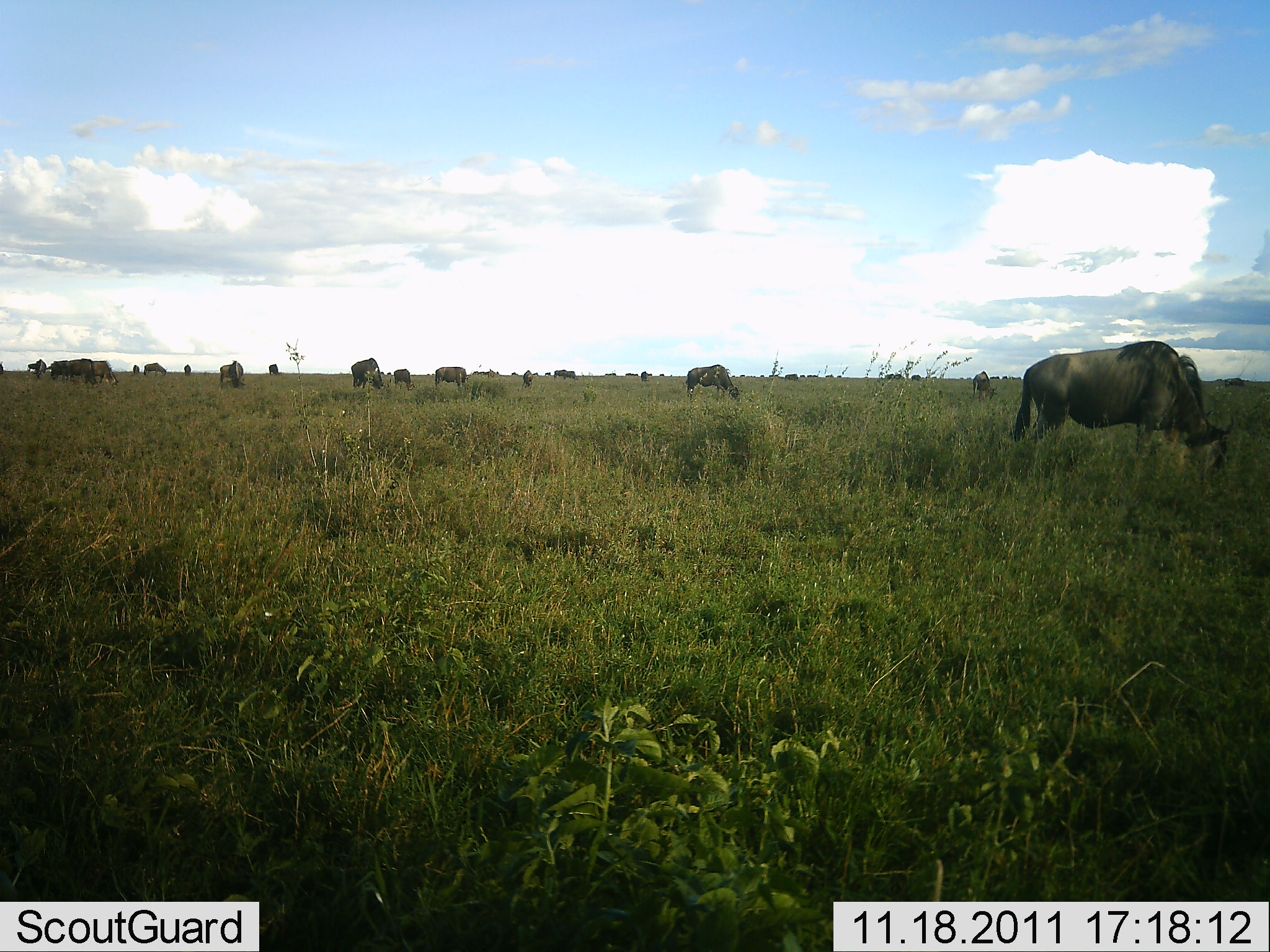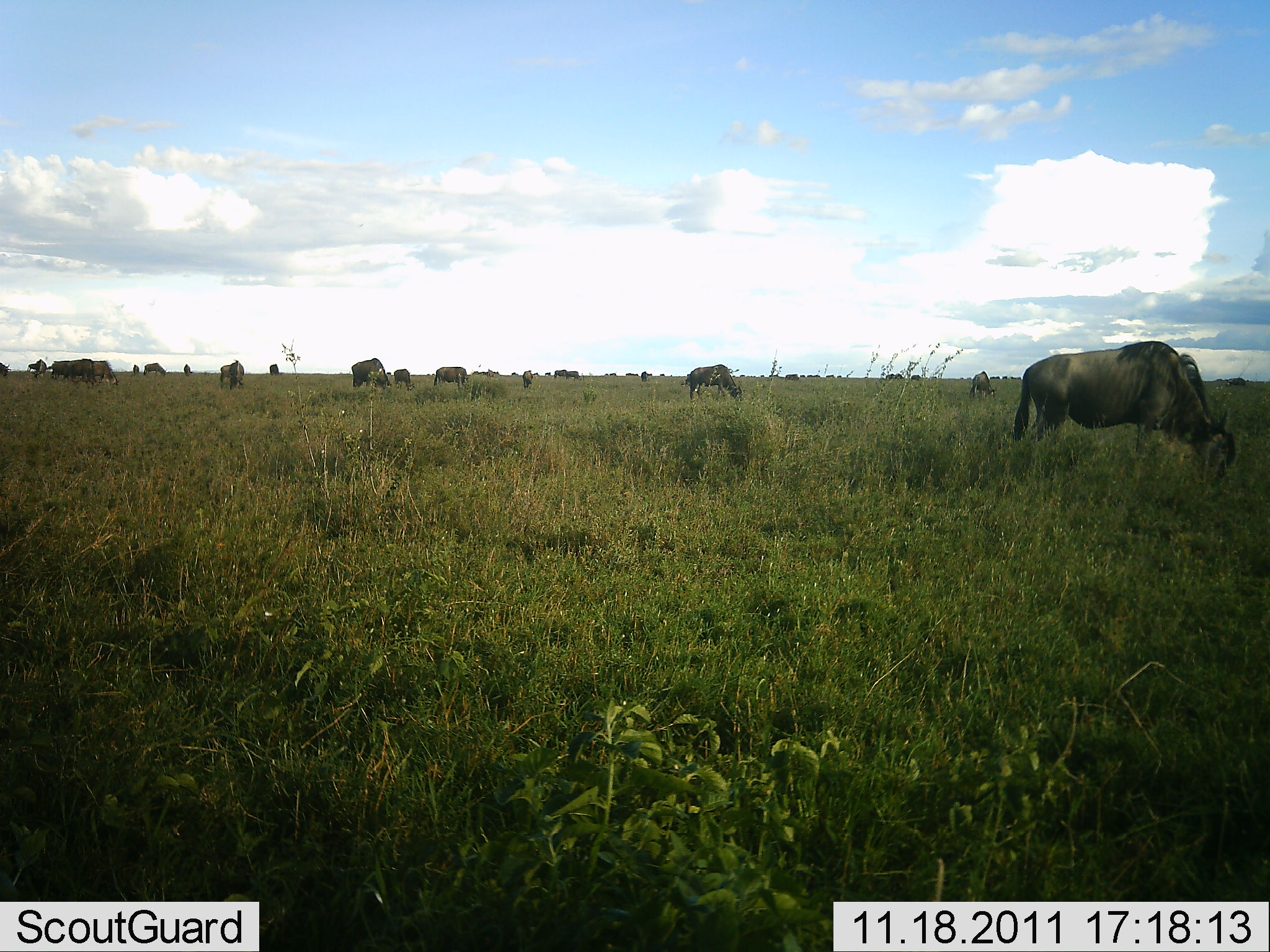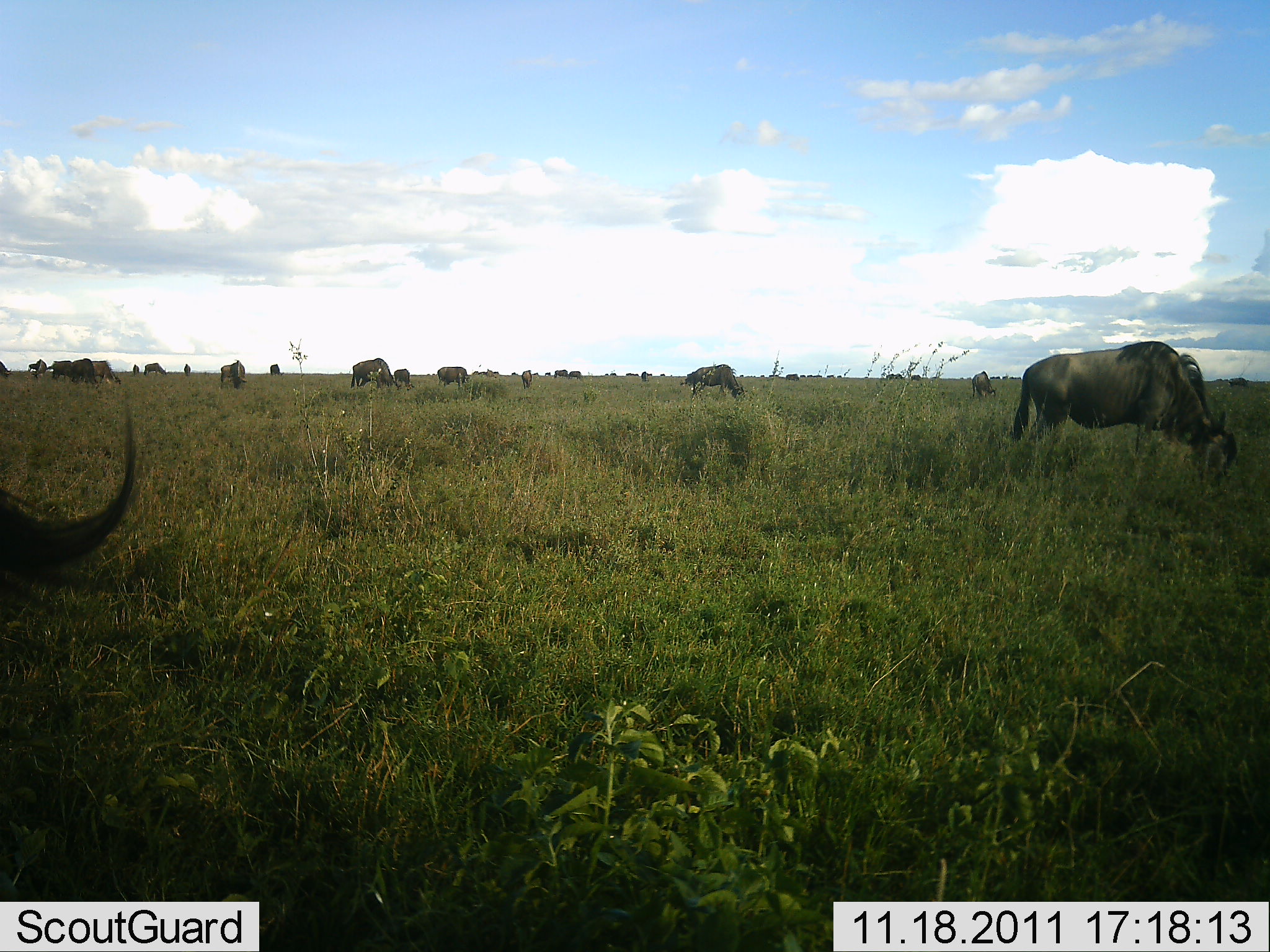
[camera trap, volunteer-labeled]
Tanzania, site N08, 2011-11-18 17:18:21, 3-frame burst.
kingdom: Animalia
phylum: Chordata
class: Mammalia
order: Artiodactyla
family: Bovidae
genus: Connochaetes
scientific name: Connochaetes taurinus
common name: blue wildebeest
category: wildebeest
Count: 11-50.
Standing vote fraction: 36%.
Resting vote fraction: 0%.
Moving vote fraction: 14%.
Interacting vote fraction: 0%.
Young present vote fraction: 0%.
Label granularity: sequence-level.